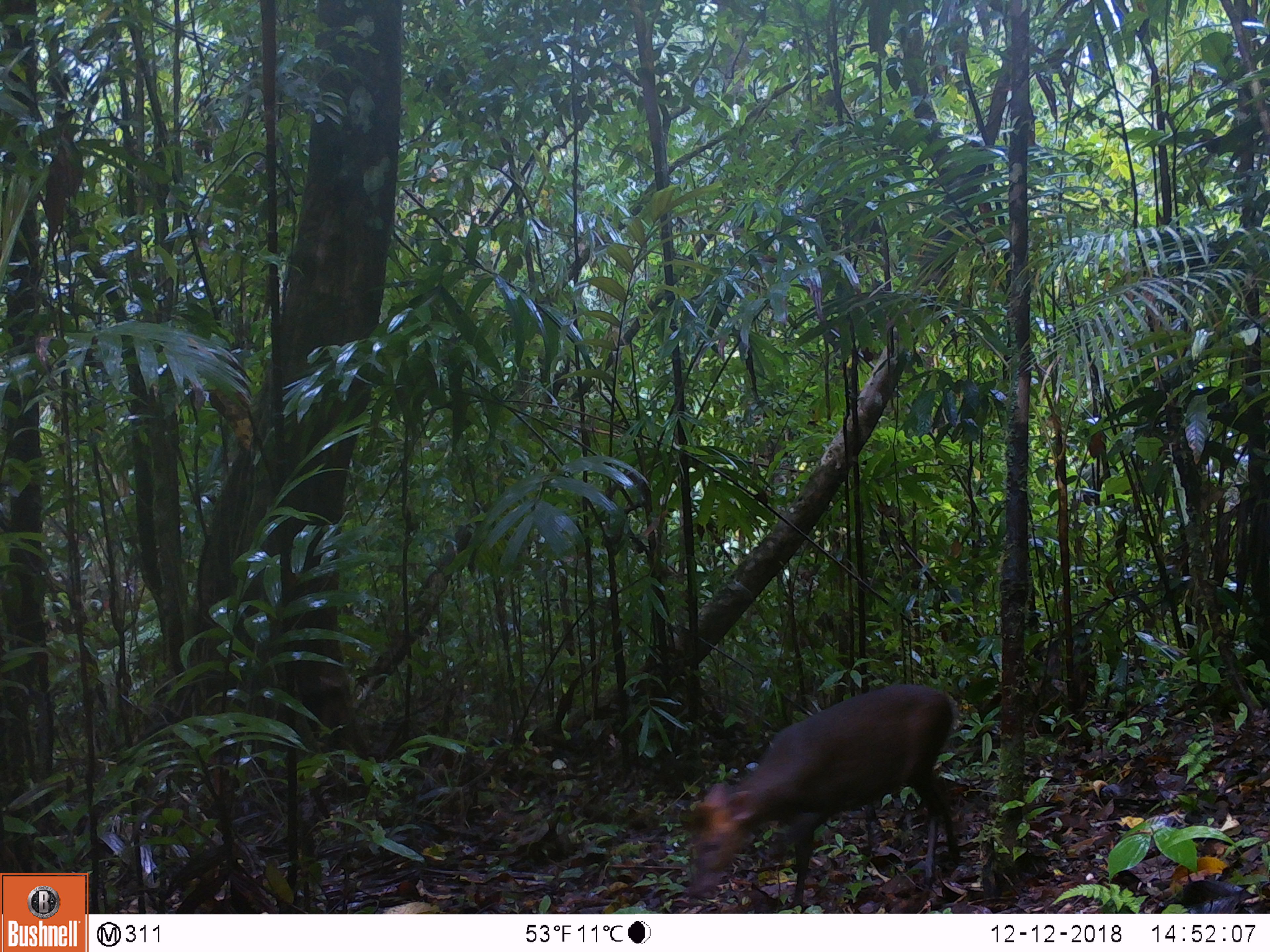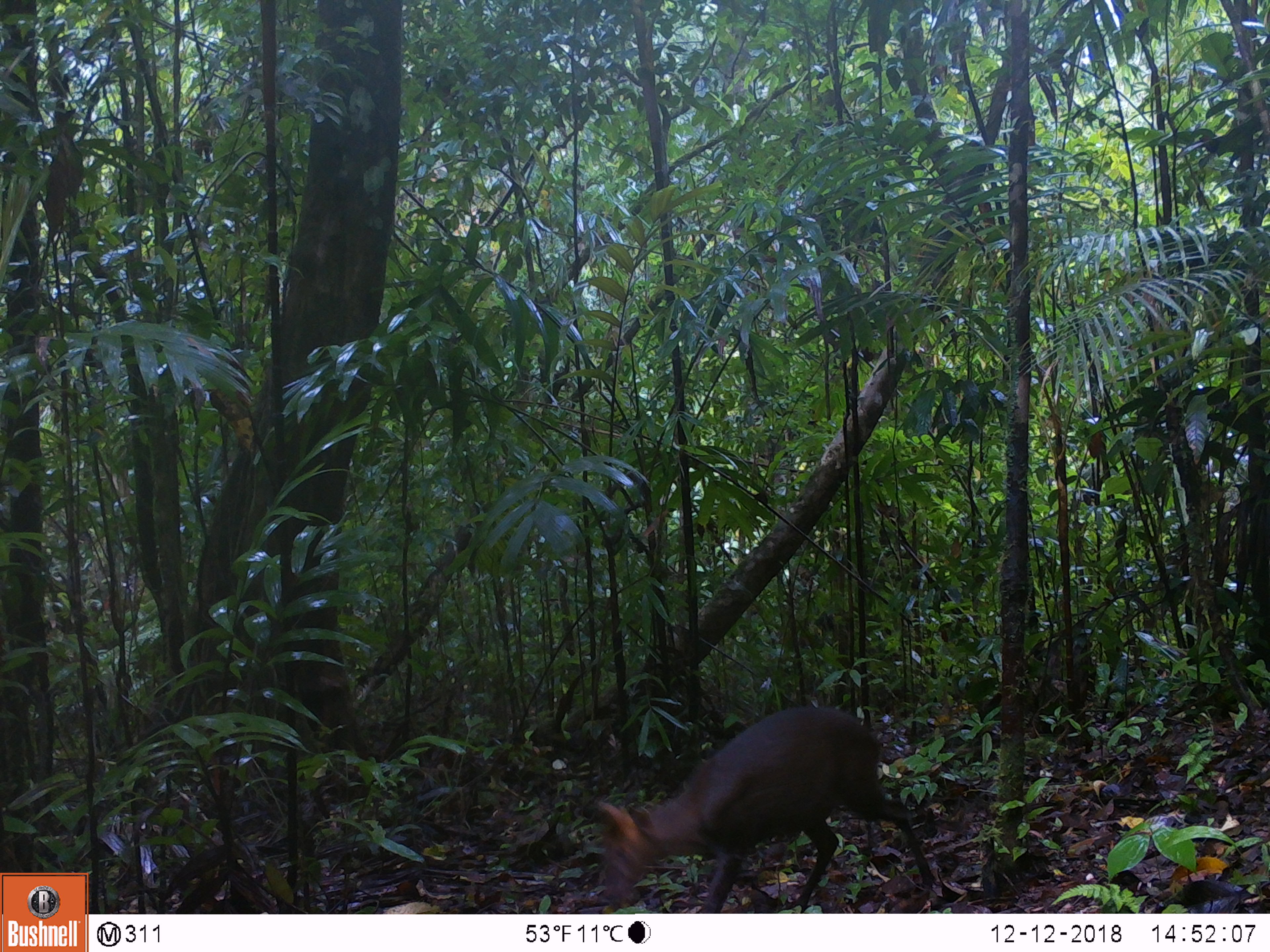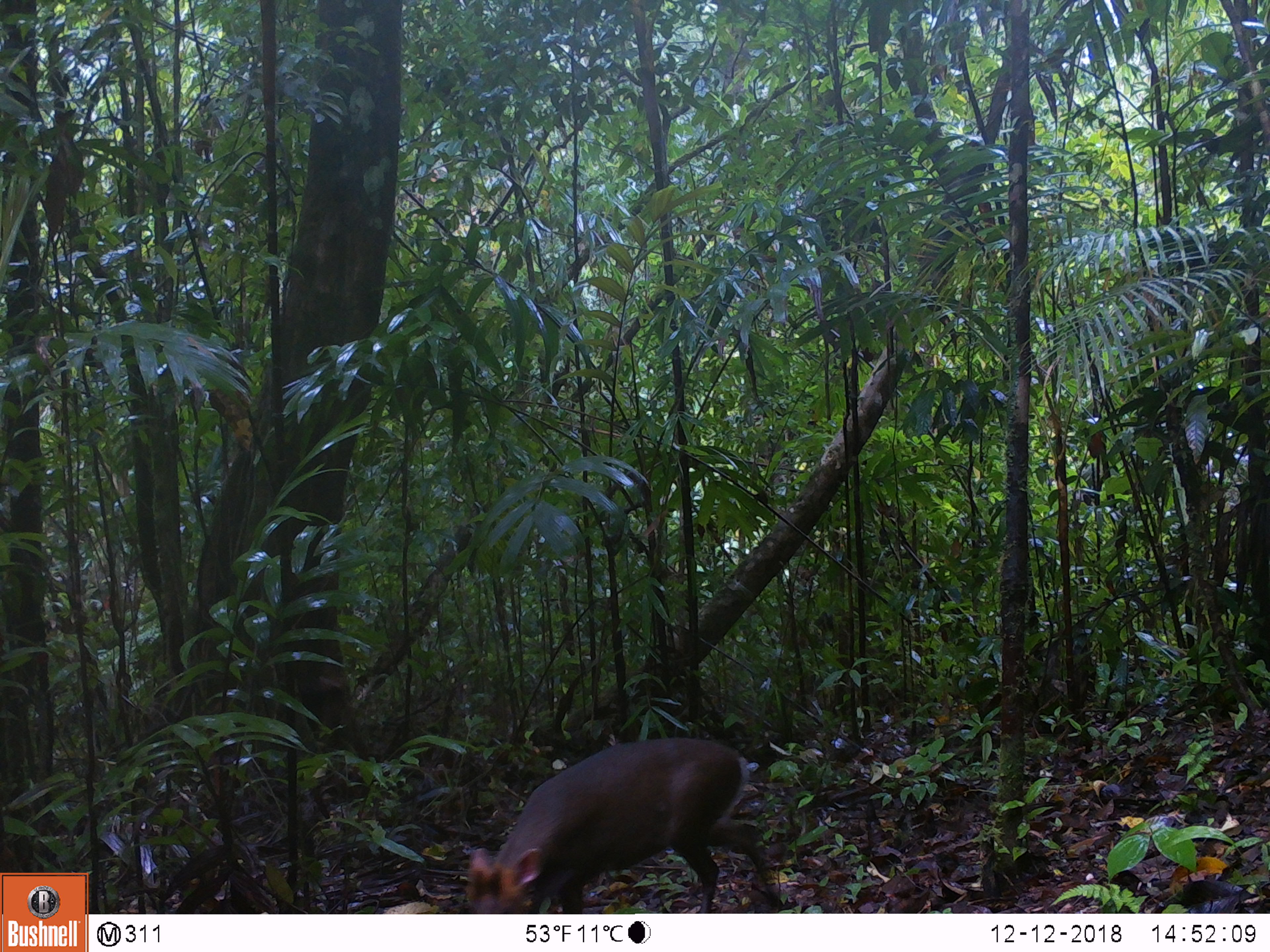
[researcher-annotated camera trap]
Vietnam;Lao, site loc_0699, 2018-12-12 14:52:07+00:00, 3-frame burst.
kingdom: Animalia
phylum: Chordata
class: Mammalia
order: Artiodactyla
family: Cervidae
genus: Muntiacus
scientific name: Muntiacus rooseveltorum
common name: roosevelt's muntjac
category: roosevelts muntjac group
Roosevelts muntjac group (roosevelt's muntjac) (Muntiacus rooseveltorum). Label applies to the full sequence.